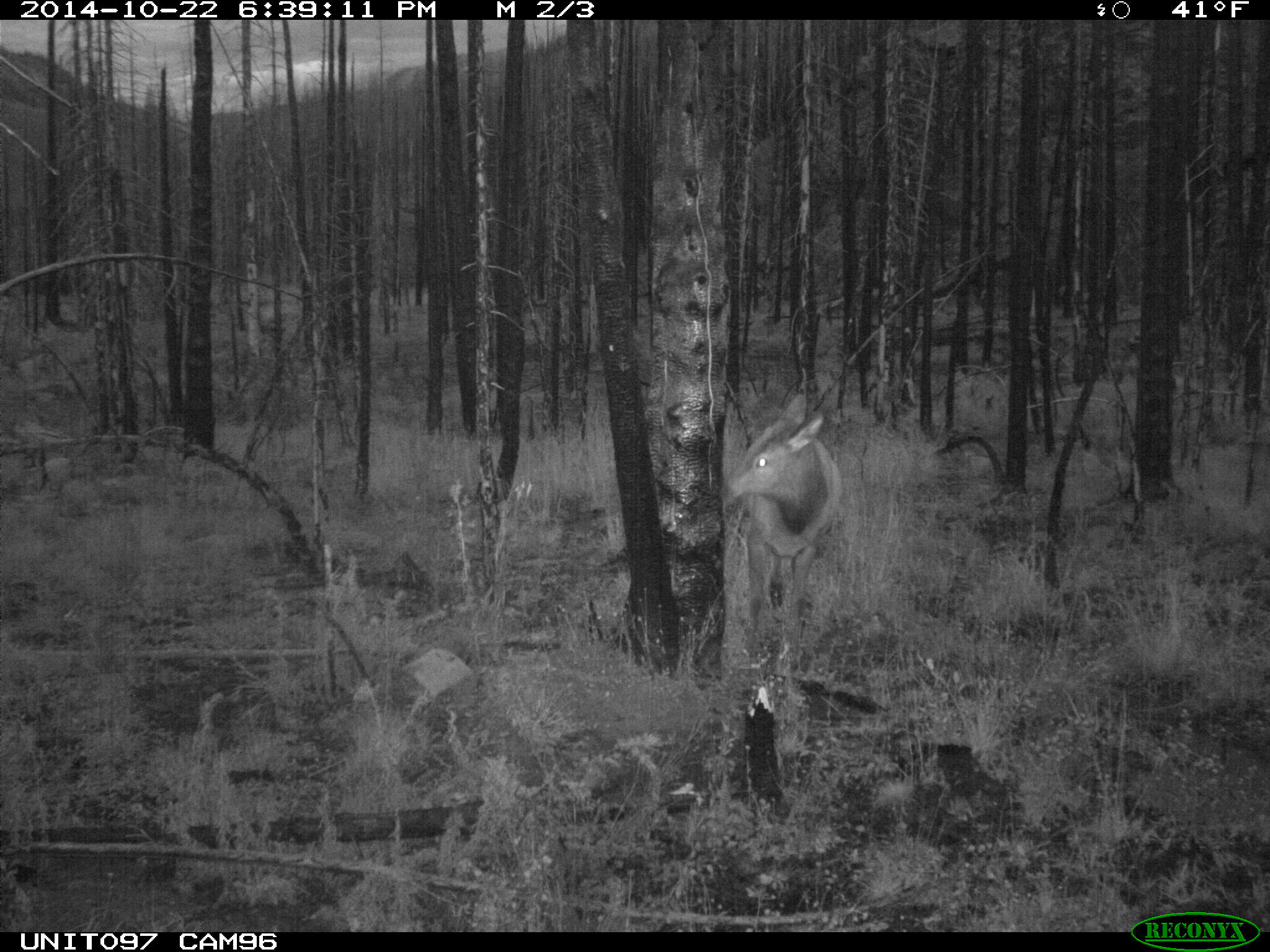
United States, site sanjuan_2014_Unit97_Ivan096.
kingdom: Animalia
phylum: Chordata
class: Mammalia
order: Artiodactyla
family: Cervidae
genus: Cervus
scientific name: Cervus elaphus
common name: red deer